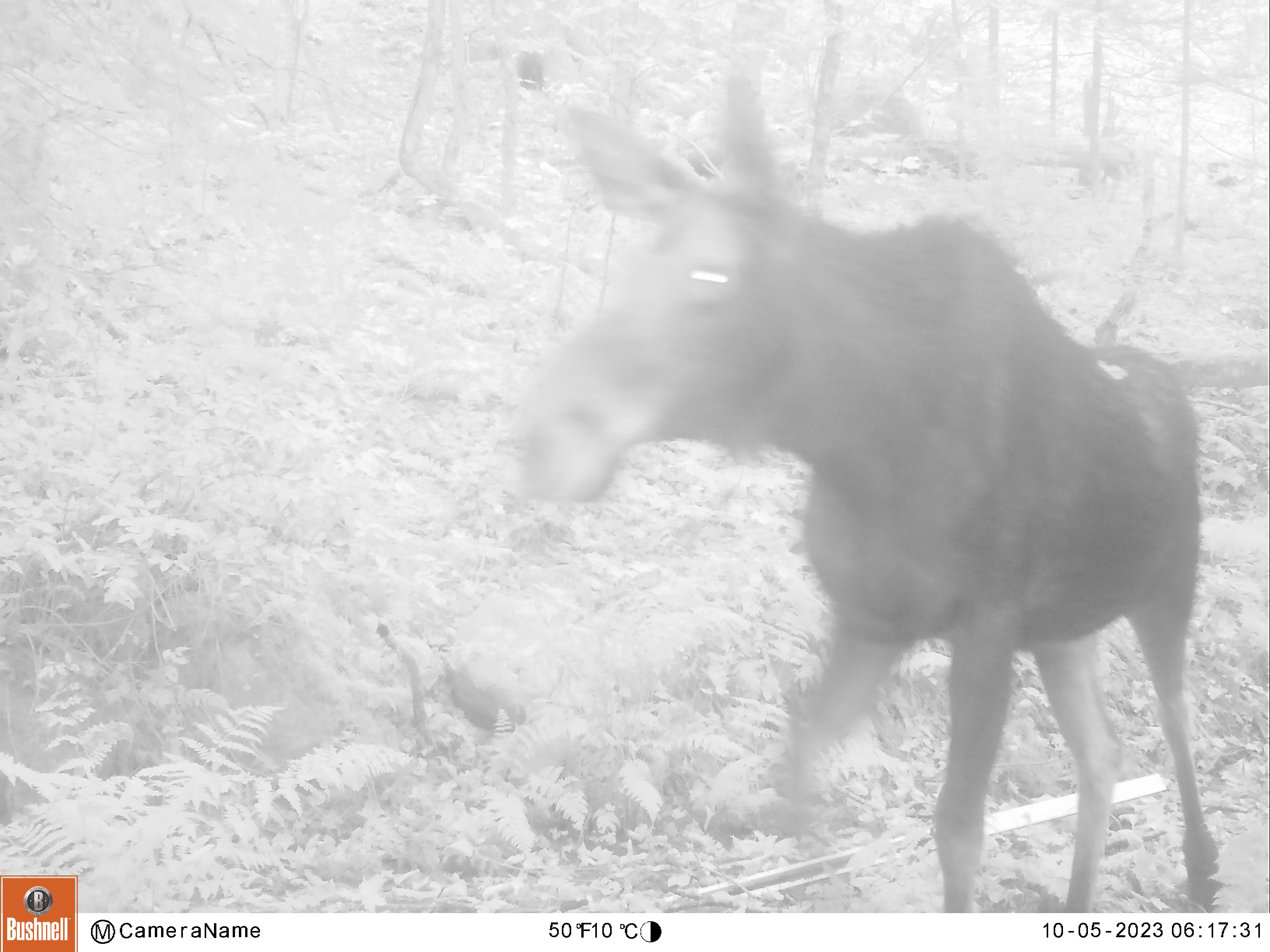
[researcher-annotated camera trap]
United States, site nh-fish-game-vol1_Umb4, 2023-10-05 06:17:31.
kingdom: Animalia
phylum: Chordata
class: Mammalia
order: Artiodactyla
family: Cervidae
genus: Alces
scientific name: Alces alces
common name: moose